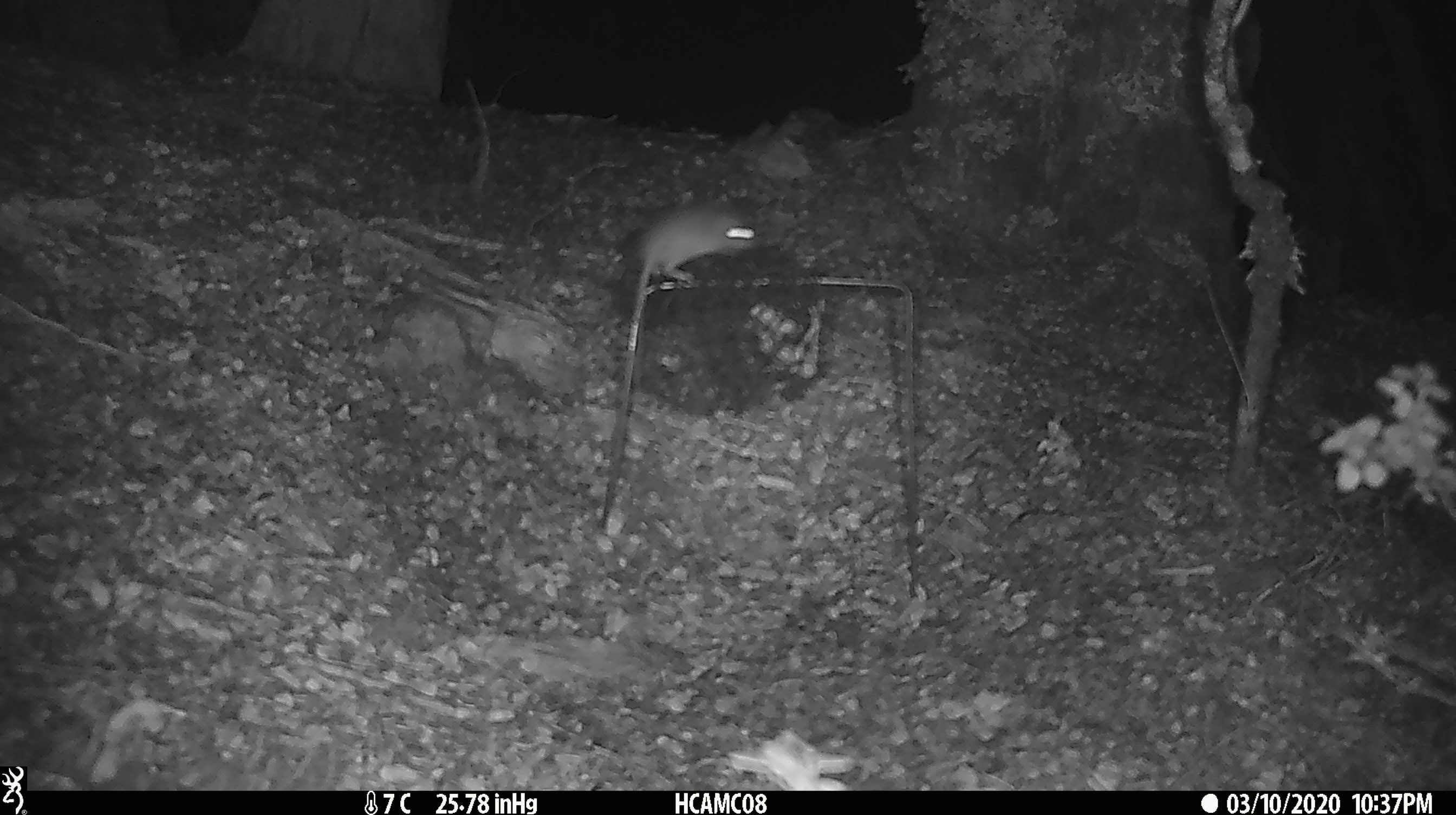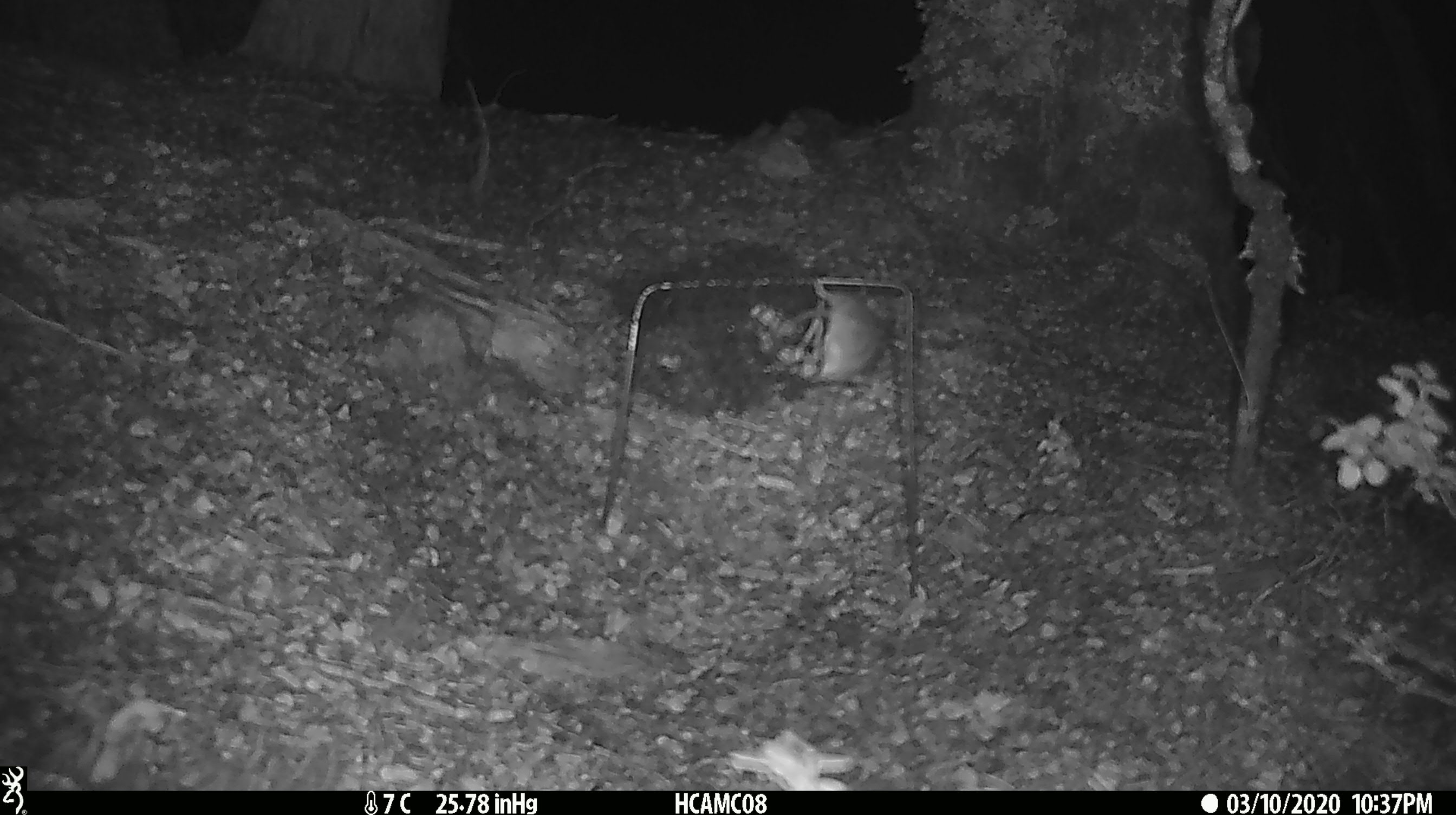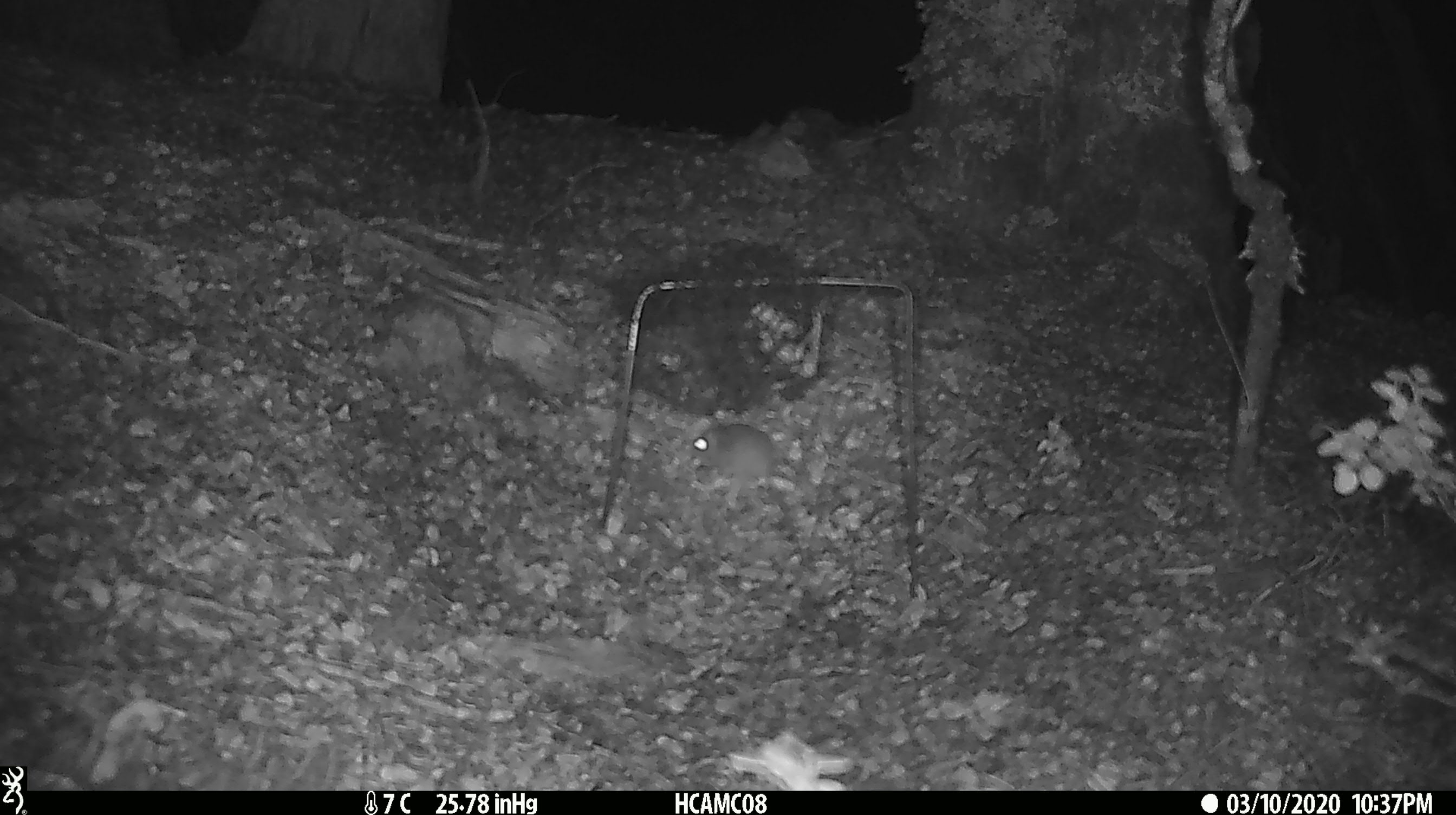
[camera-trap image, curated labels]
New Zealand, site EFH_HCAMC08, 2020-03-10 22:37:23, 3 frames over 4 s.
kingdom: Animalia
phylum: Chordata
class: Mammalia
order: Rodentia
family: Muridae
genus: Mus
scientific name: Mus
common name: mouse